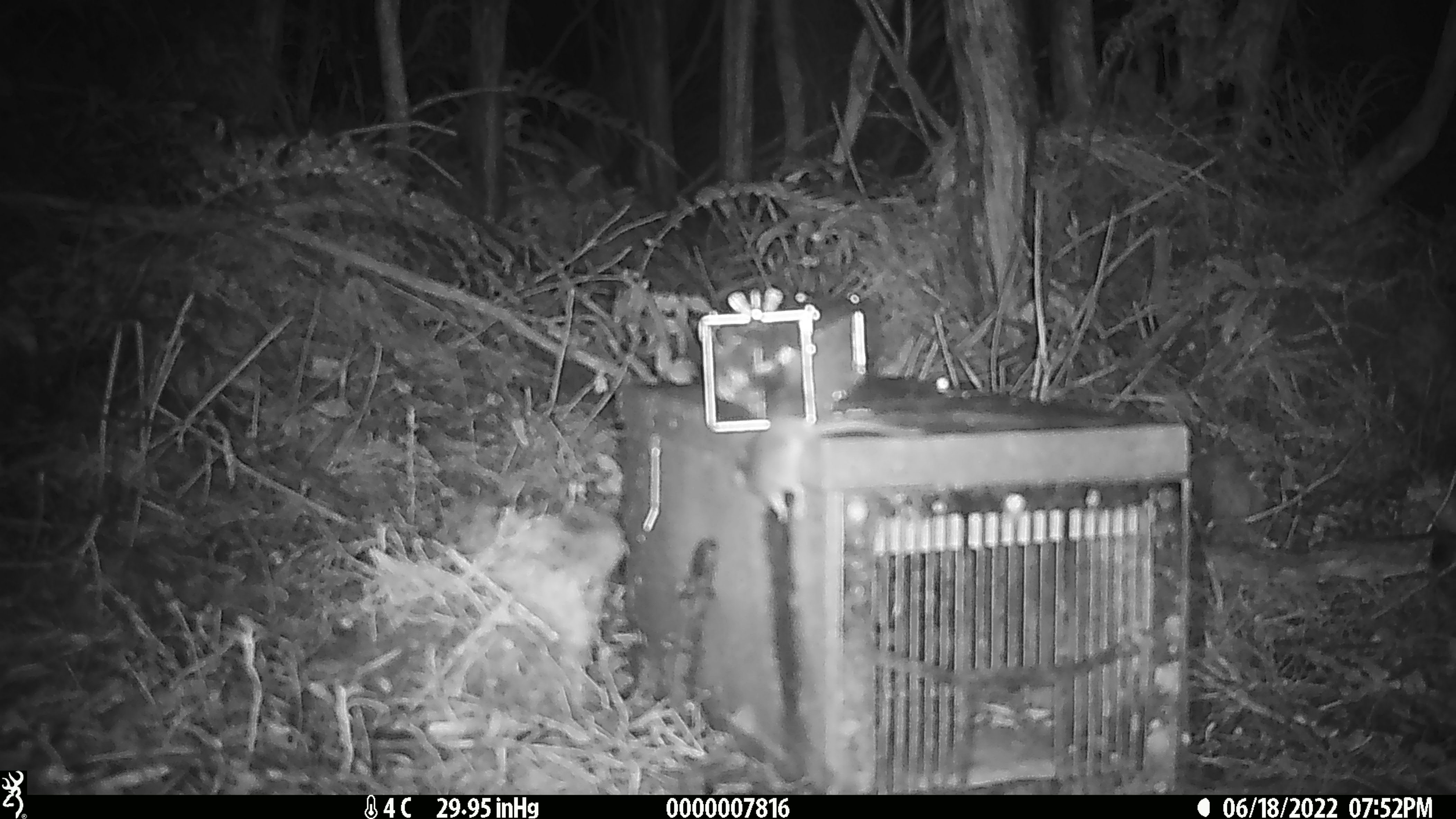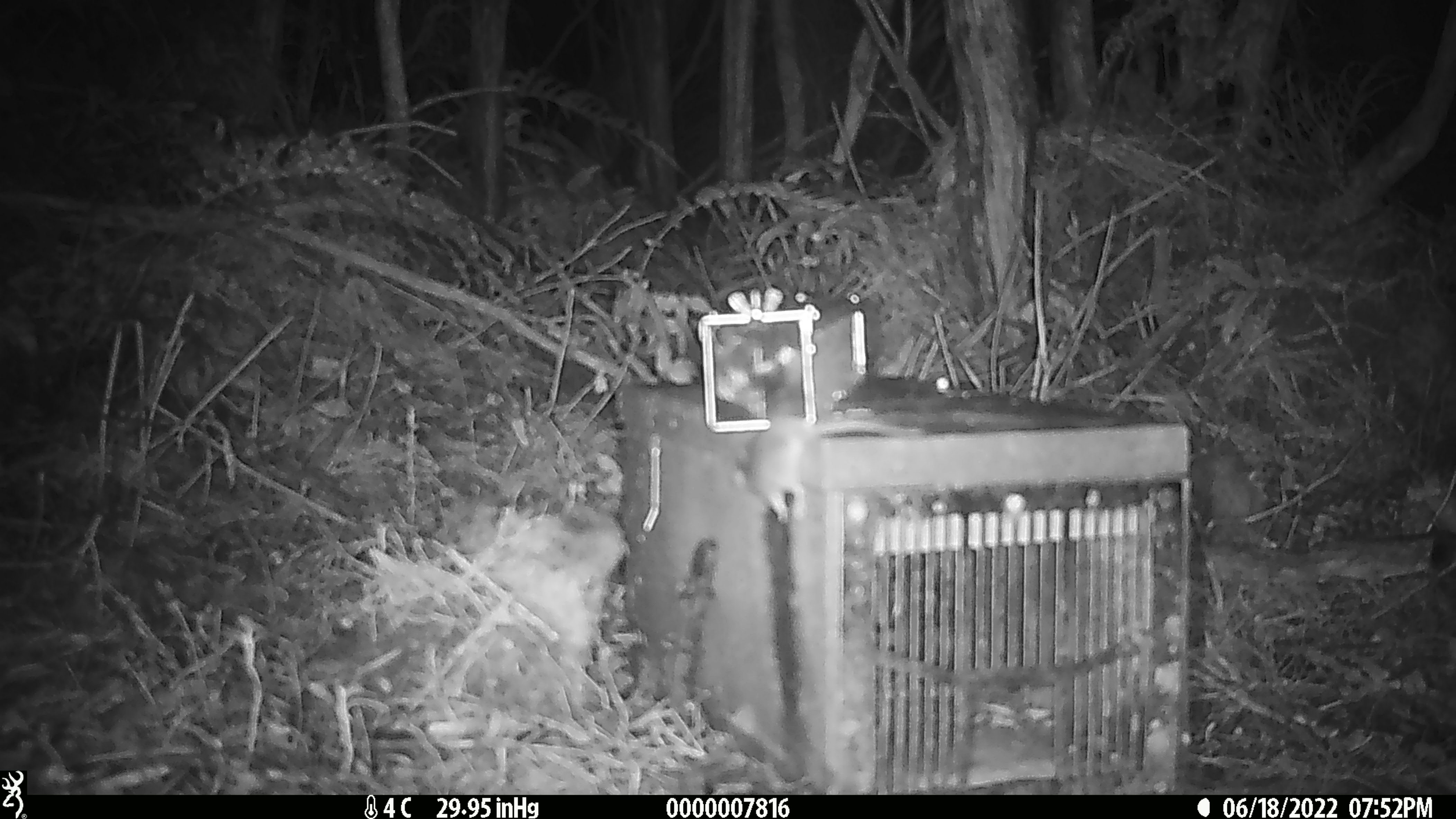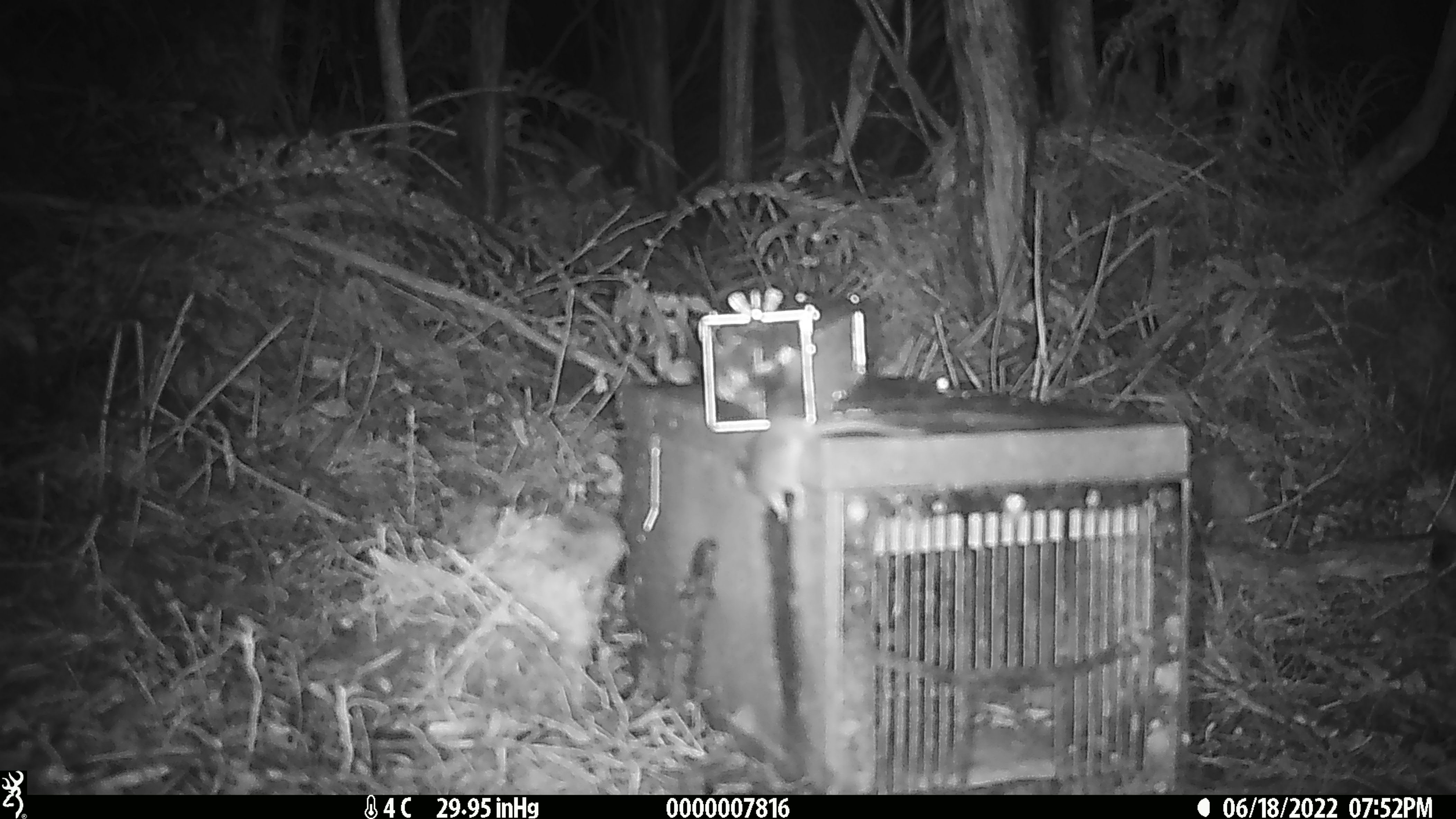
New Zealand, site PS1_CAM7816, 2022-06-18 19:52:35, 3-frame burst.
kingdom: Animalia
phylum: Chordata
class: Mammalia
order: Rodentia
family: Muridae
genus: Mus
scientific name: Mus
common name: mouse